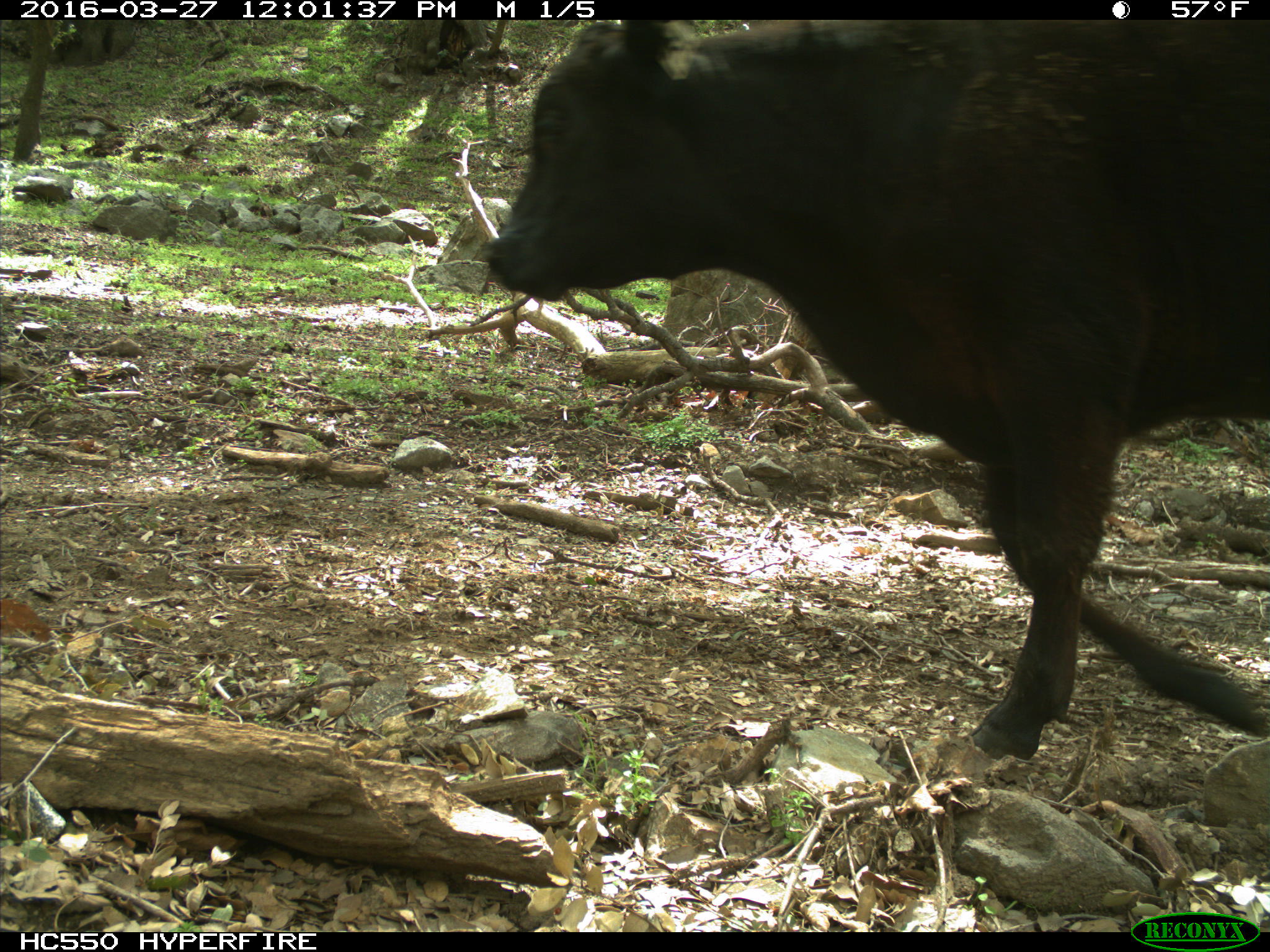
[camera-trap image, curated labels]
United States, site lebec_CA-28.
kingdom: Animalia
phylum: Chordata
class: Mammalia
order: Artiodactyla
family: Bovidae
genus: Bos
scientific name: Bos taurus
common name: domestic cow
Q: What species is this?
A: Bos taurus (domestic cow).